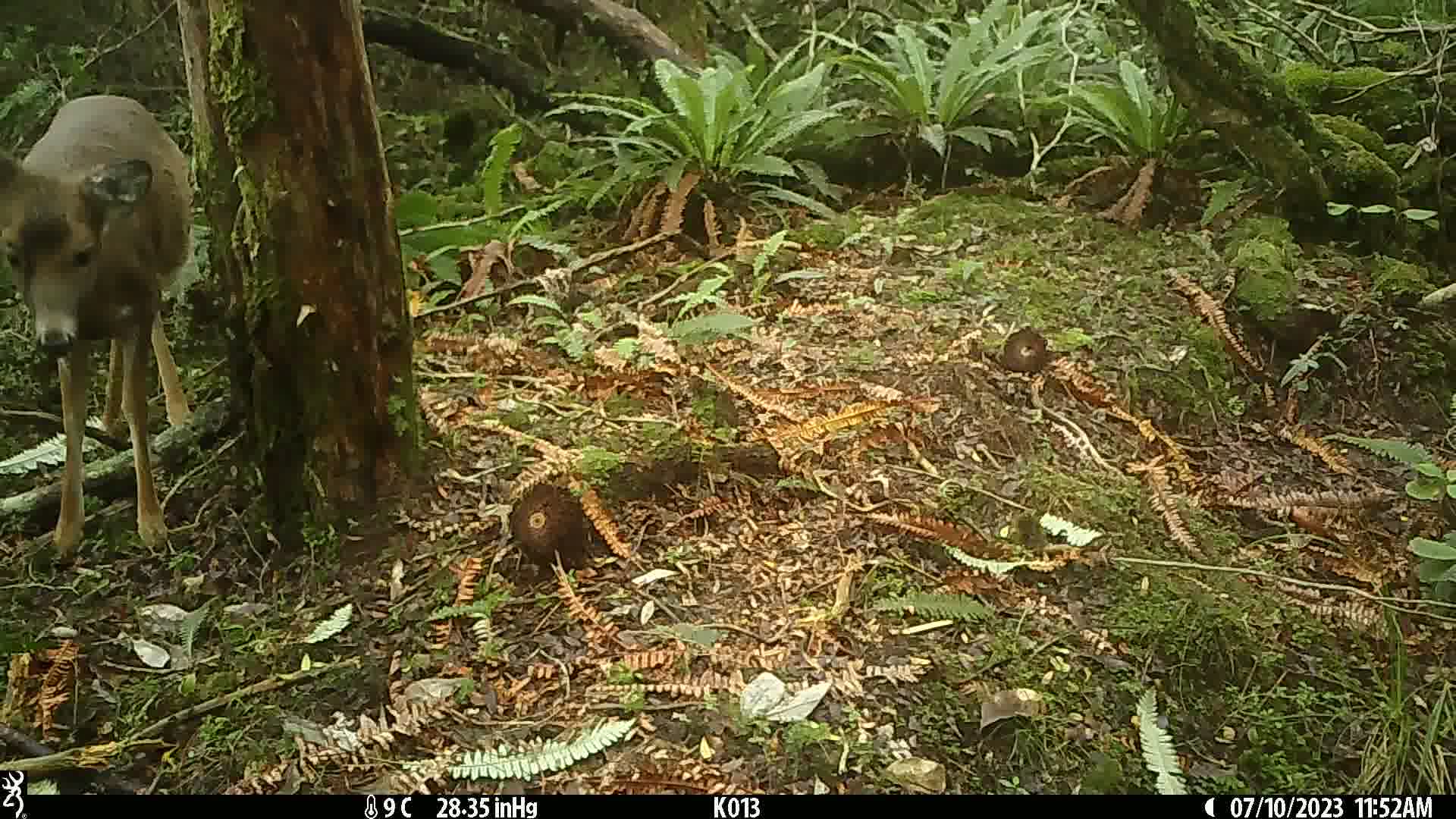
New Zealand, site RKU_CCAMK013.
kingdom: Animalia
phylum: Chordata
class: Mammalia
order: Artiodactyla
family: Cervidae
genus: Odocoileus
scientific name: Odocoileus virginianus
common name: white-tailed deer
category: white tailed deer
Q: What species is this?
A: White tailed deer (white-tailed deer) (Odocoileus virginianus).